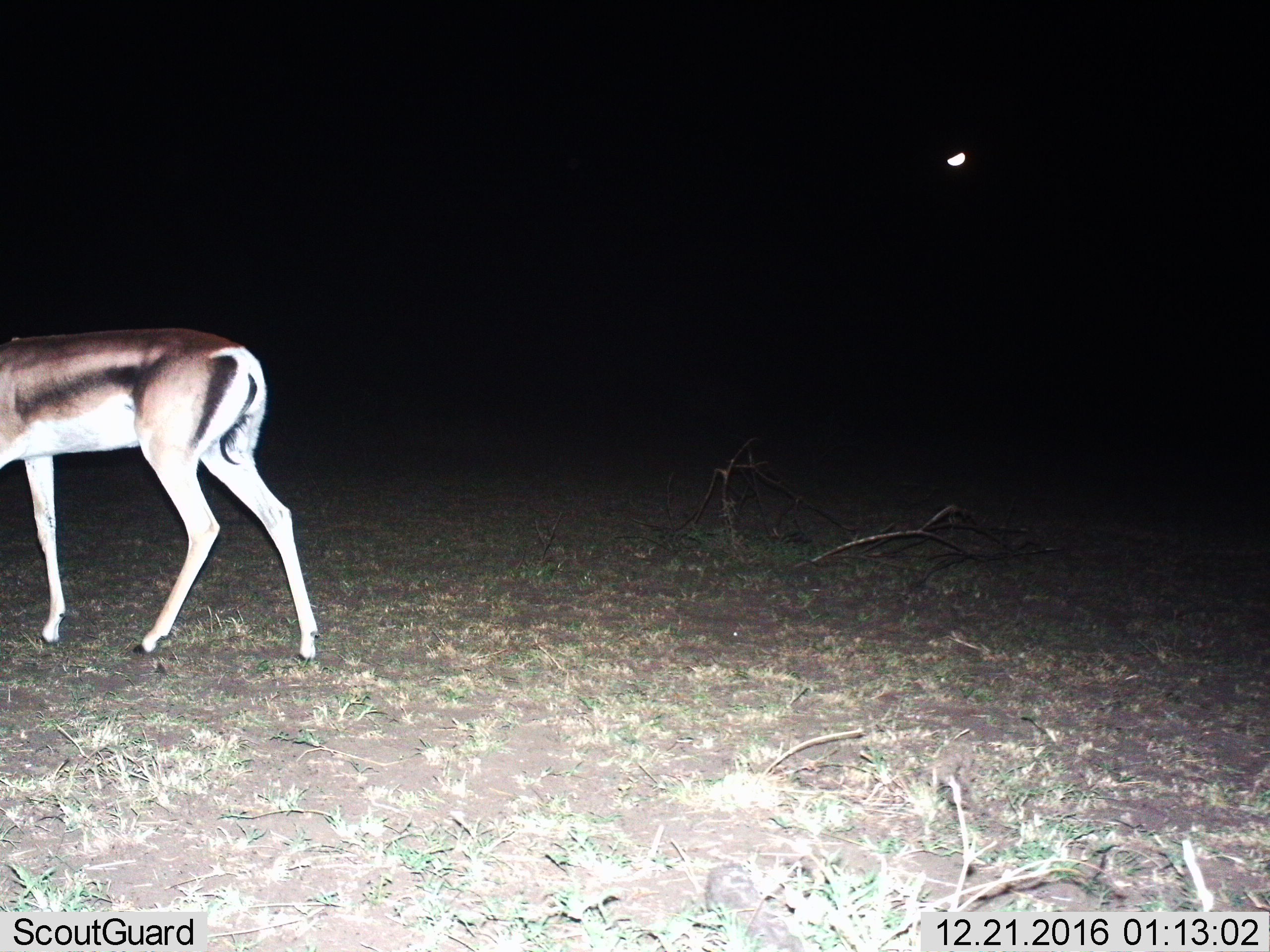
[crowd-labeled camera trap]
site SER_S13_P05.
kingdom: Animalia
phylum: Chordata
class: Mammalia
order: Artiodactyla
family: Bovidae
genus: Eudorcas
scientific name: Eudorcas thomsonii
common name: thomson's gazelle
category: gazellethomsons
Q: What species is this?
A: Gazellethomsons (thomson's gazelle) (Eudorcas thomsonii).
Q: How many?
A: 1.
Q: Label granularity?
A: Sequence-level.